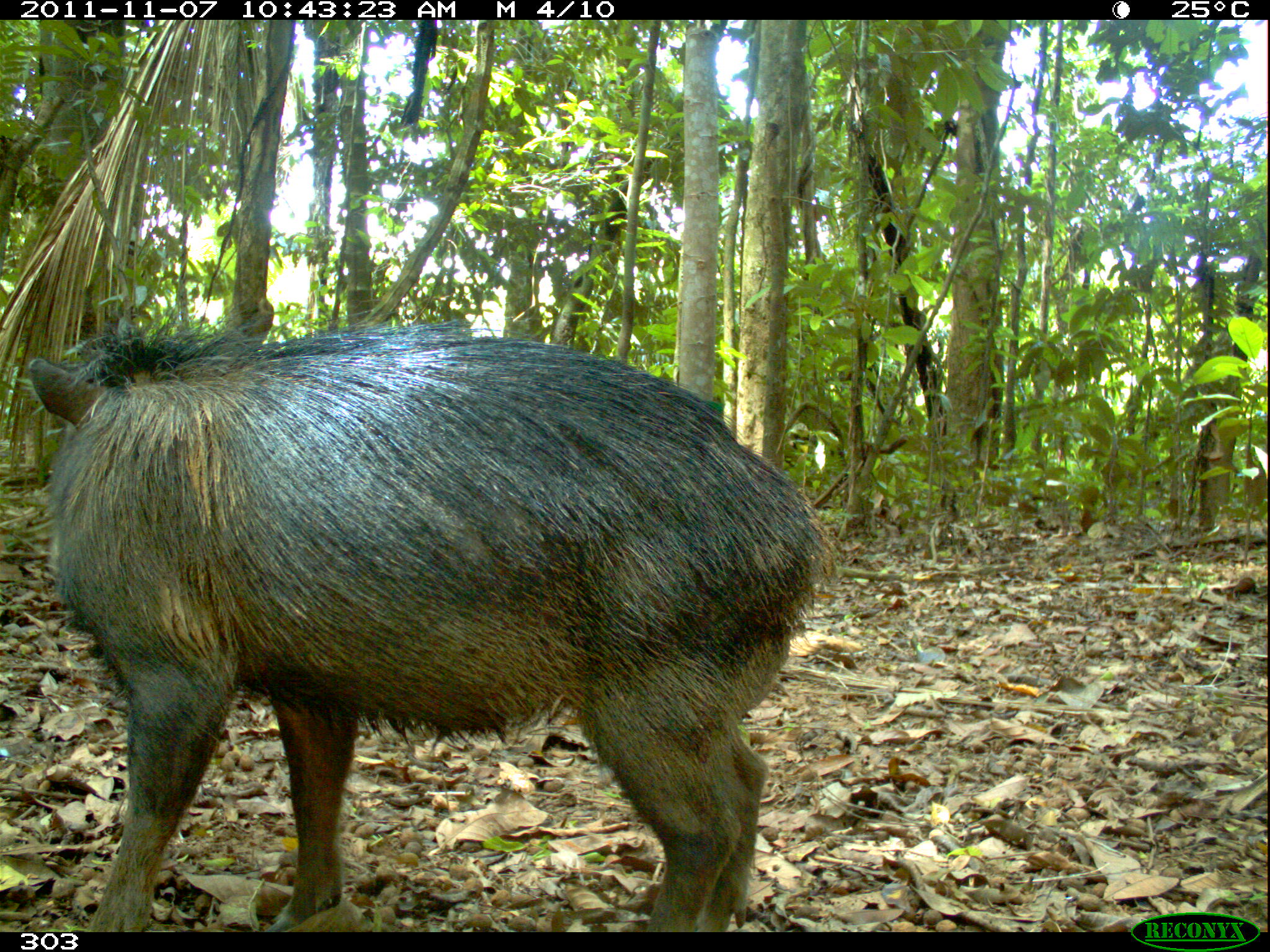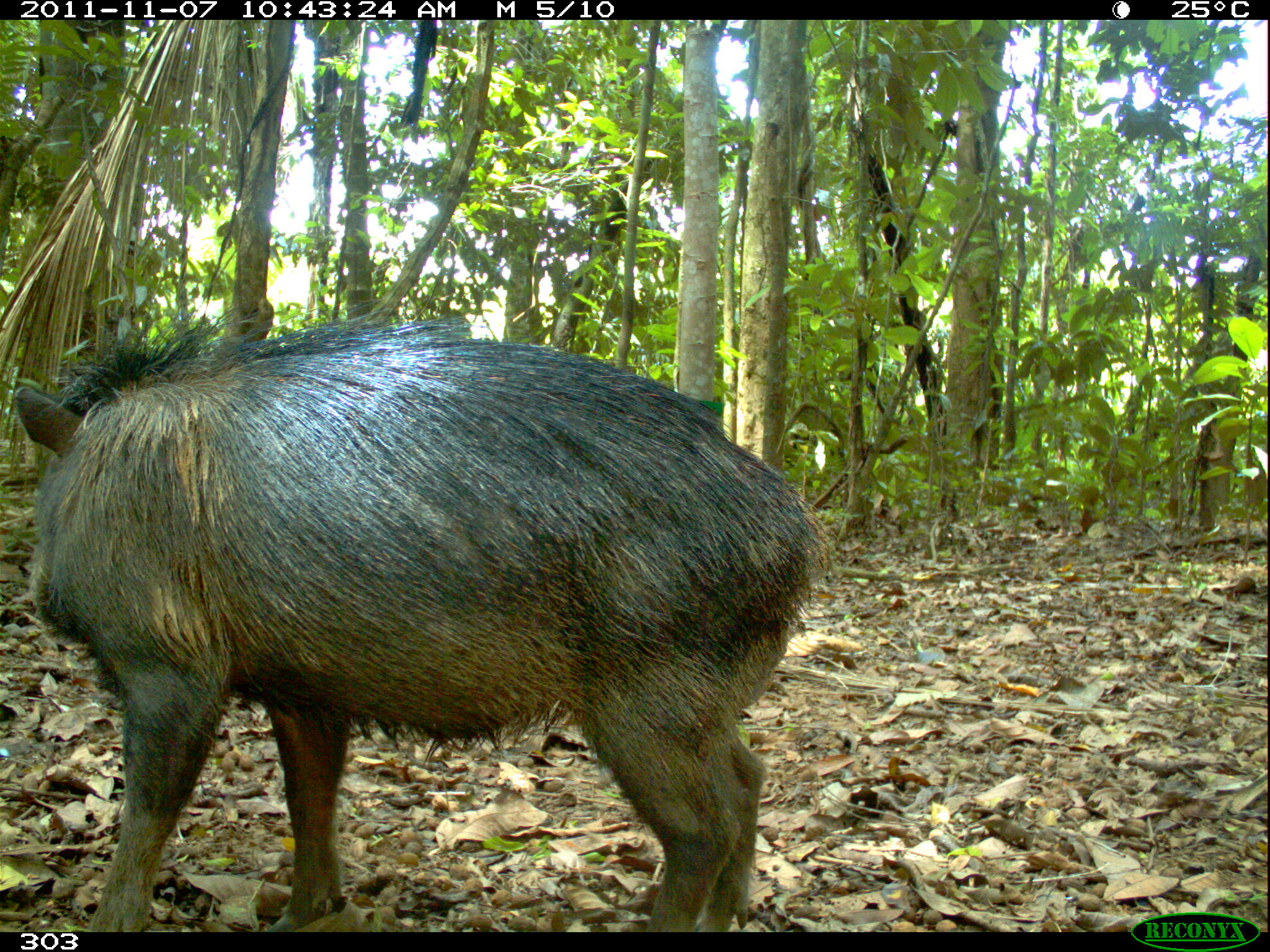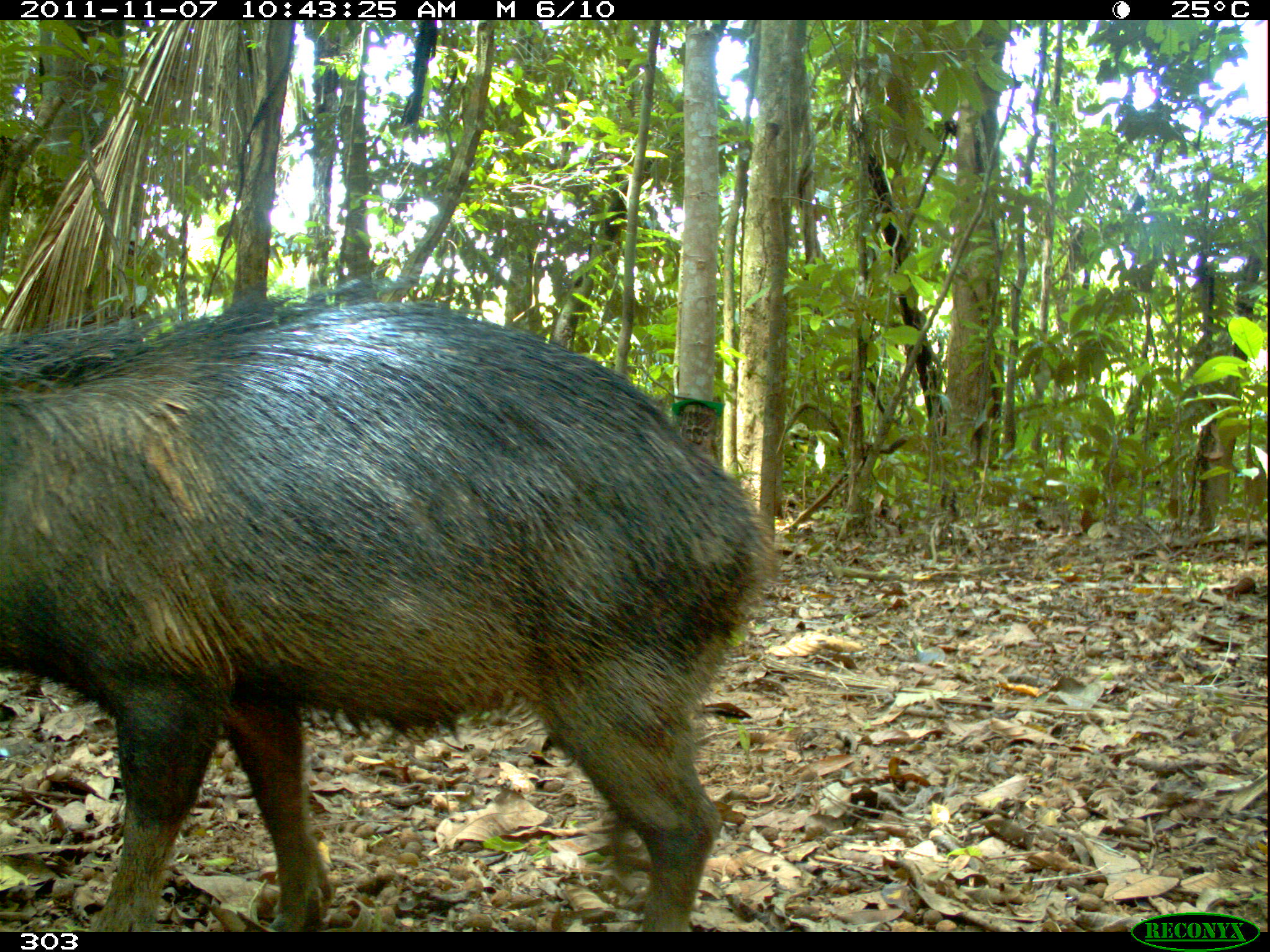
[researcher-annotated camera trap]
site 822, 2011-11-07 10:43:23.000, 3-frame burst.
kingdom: Animalia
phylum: Chordata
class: Mammalia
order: Artiodactyla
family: Tayassuidae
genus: Tayassu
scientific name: Tayassu pecari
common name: white-lipped peccary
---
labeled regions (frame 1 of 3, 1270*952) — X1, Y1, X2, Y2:
tayassu pecari: 23, 326, 831, 931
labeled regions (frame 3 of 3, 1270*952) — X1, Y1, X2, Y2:
tayassu pecari: 0, 290, 763, 932